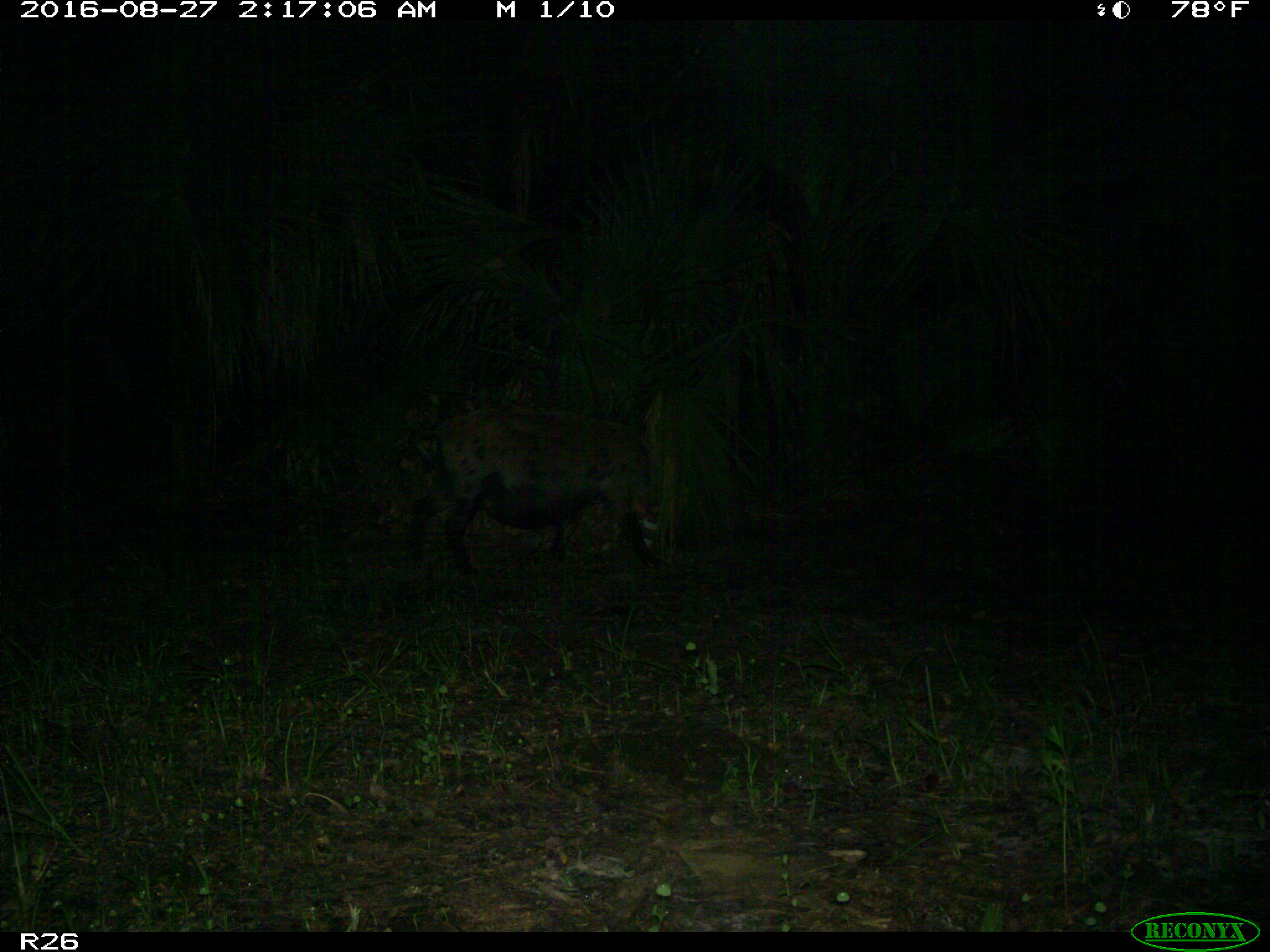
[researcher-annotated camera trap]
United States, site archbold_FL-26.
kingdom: Animalia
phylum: Chordata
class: Mammalia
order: Artiodactyla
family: Suidae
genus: Sus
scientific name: Sus scrofa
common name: wild boar